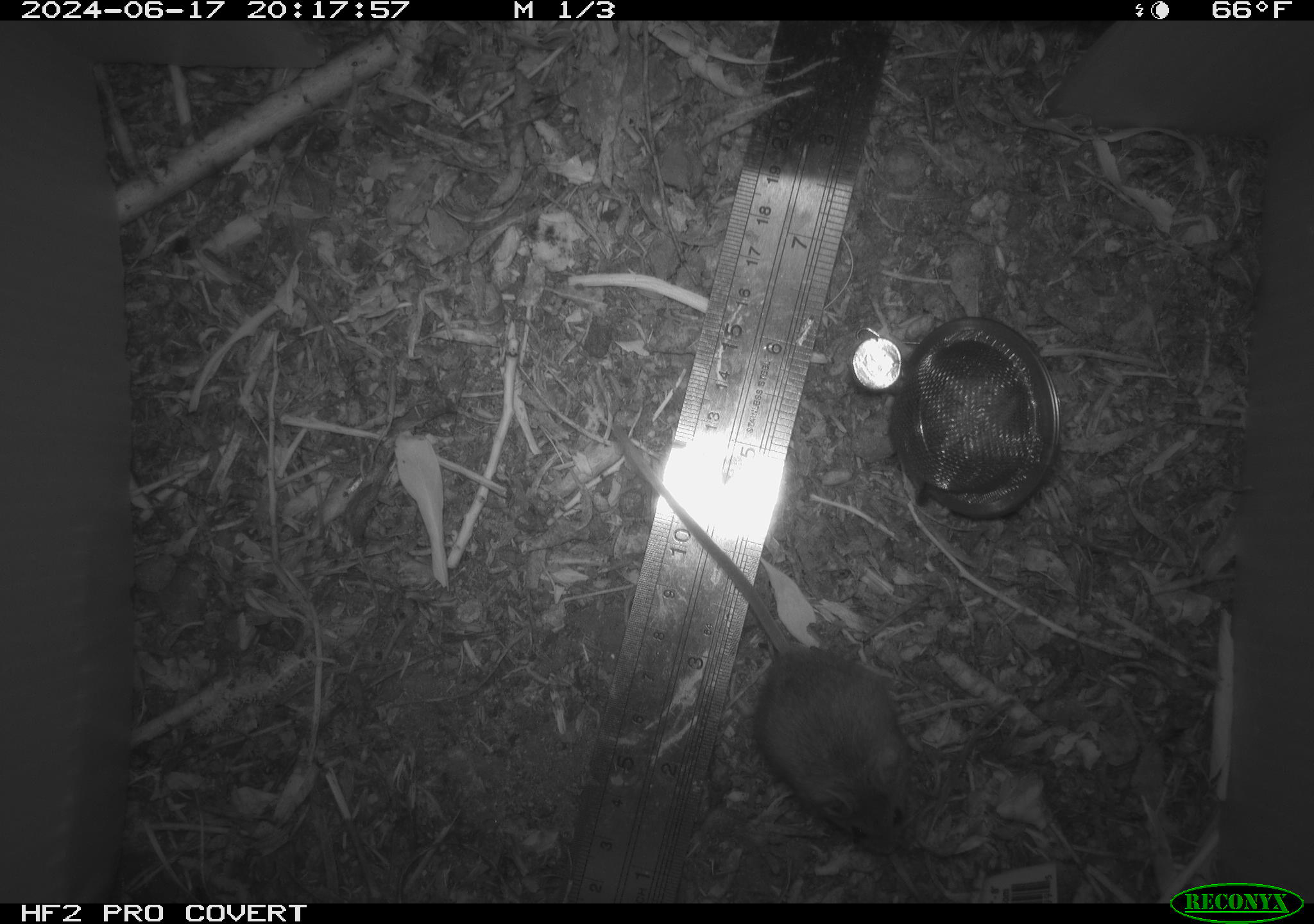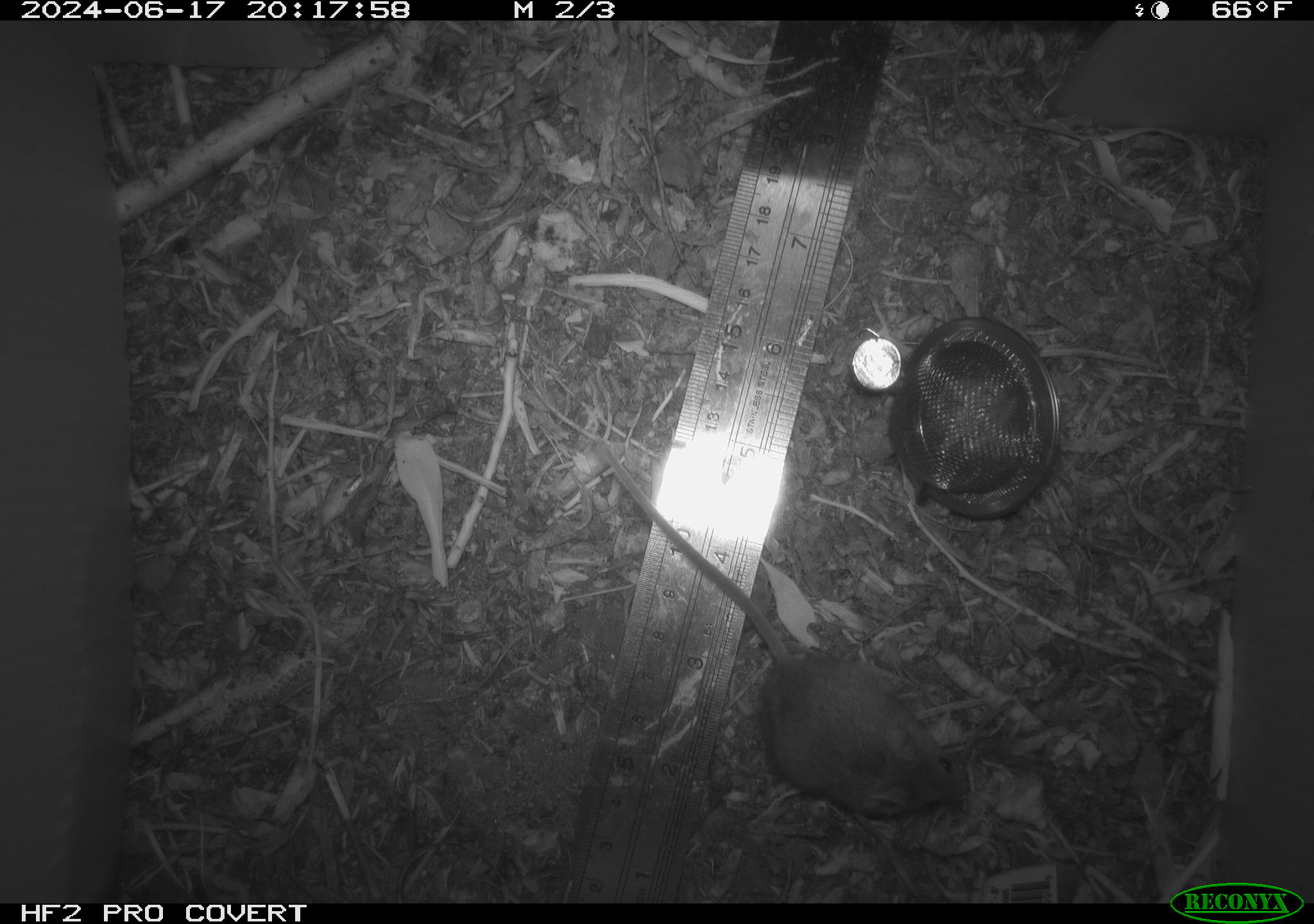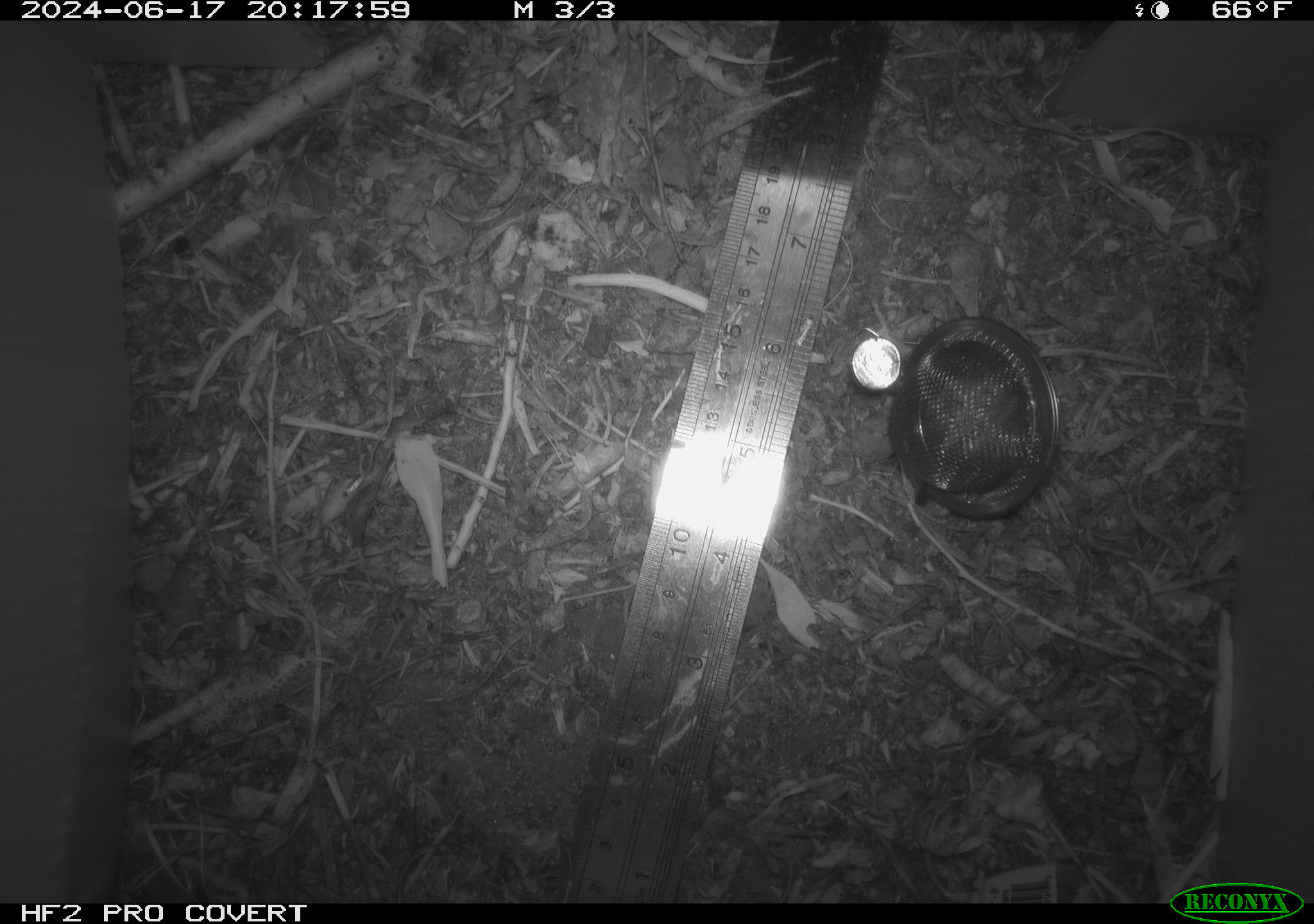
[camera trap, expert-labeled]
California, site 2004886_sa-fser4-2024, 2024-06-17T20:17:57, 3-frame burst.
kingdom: Animalia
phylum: Chordata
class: Mammalia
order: Rodentia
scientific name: Rodentia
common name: rodent